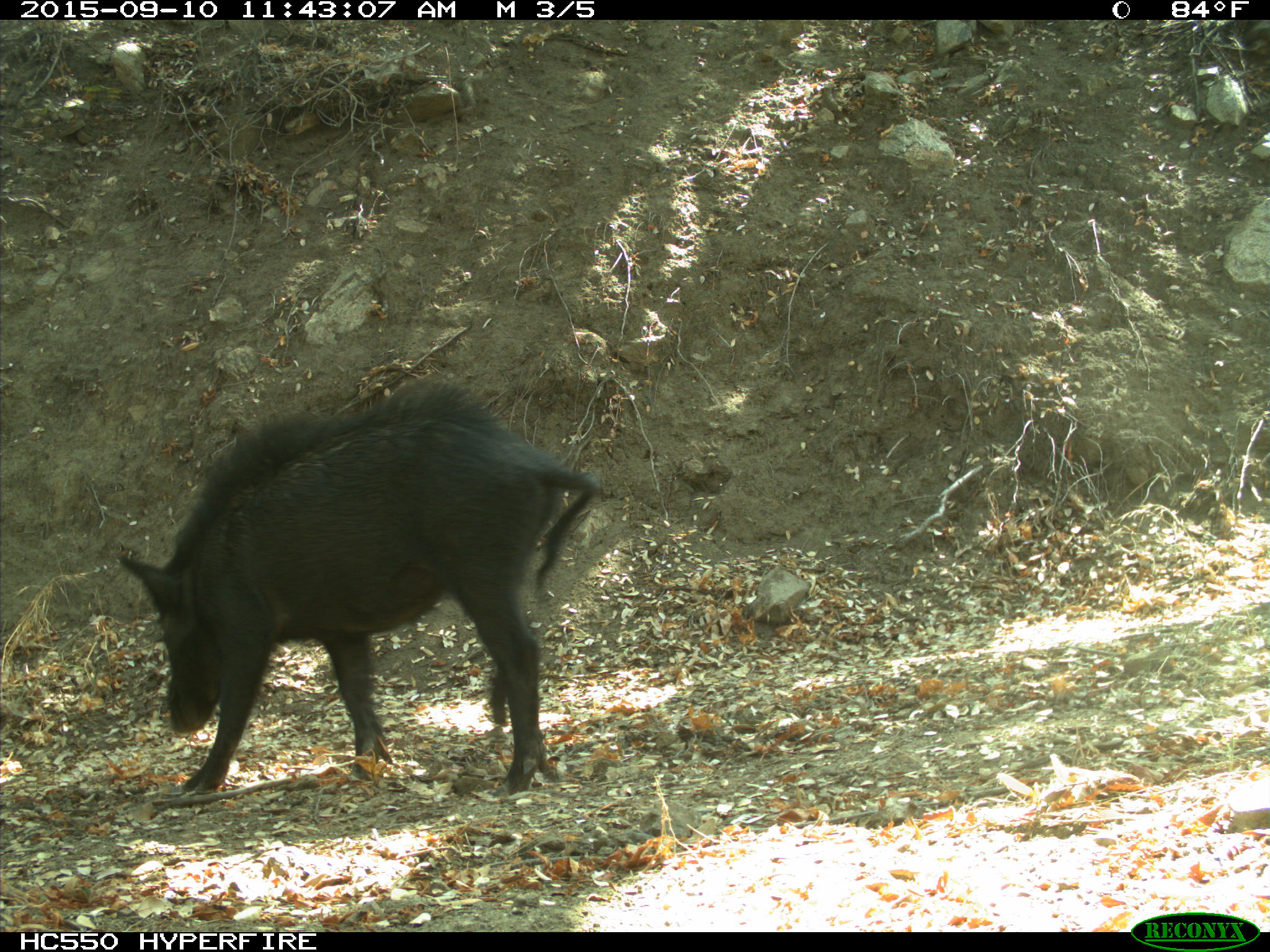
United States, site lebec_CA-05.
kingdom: Animalia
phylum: Chordata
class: Mammalia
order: Artiodactyla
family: Suidae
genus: Sus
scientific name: Sus scrofa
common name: wild boar